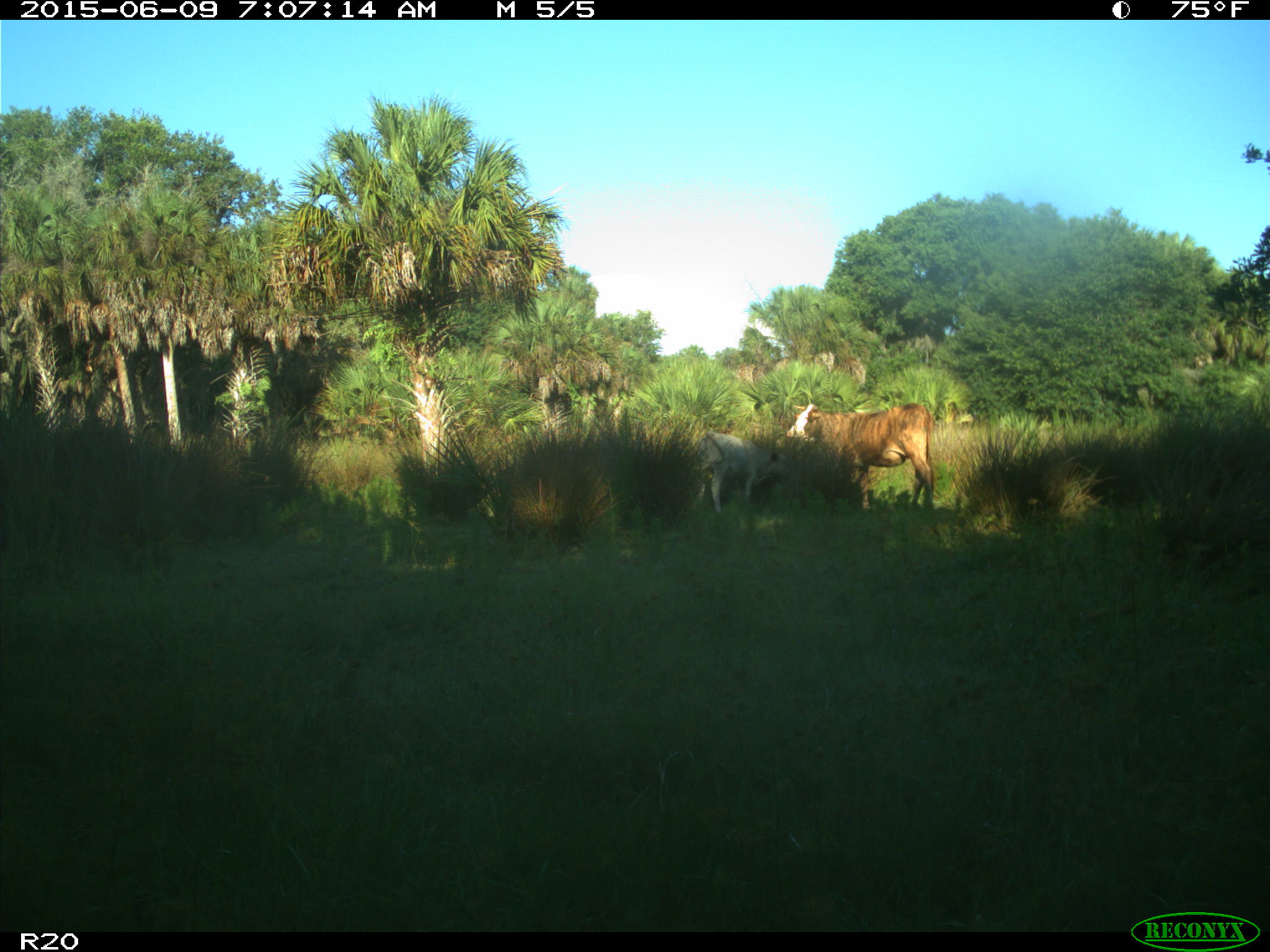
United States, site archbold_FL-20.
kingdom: Animalia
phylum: Chordata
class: Mammalia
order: Artiodactyla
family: Bovidae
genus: Bos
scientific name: Bos taurus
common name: domestic cow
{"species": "Bos taurus (domestic cow)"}